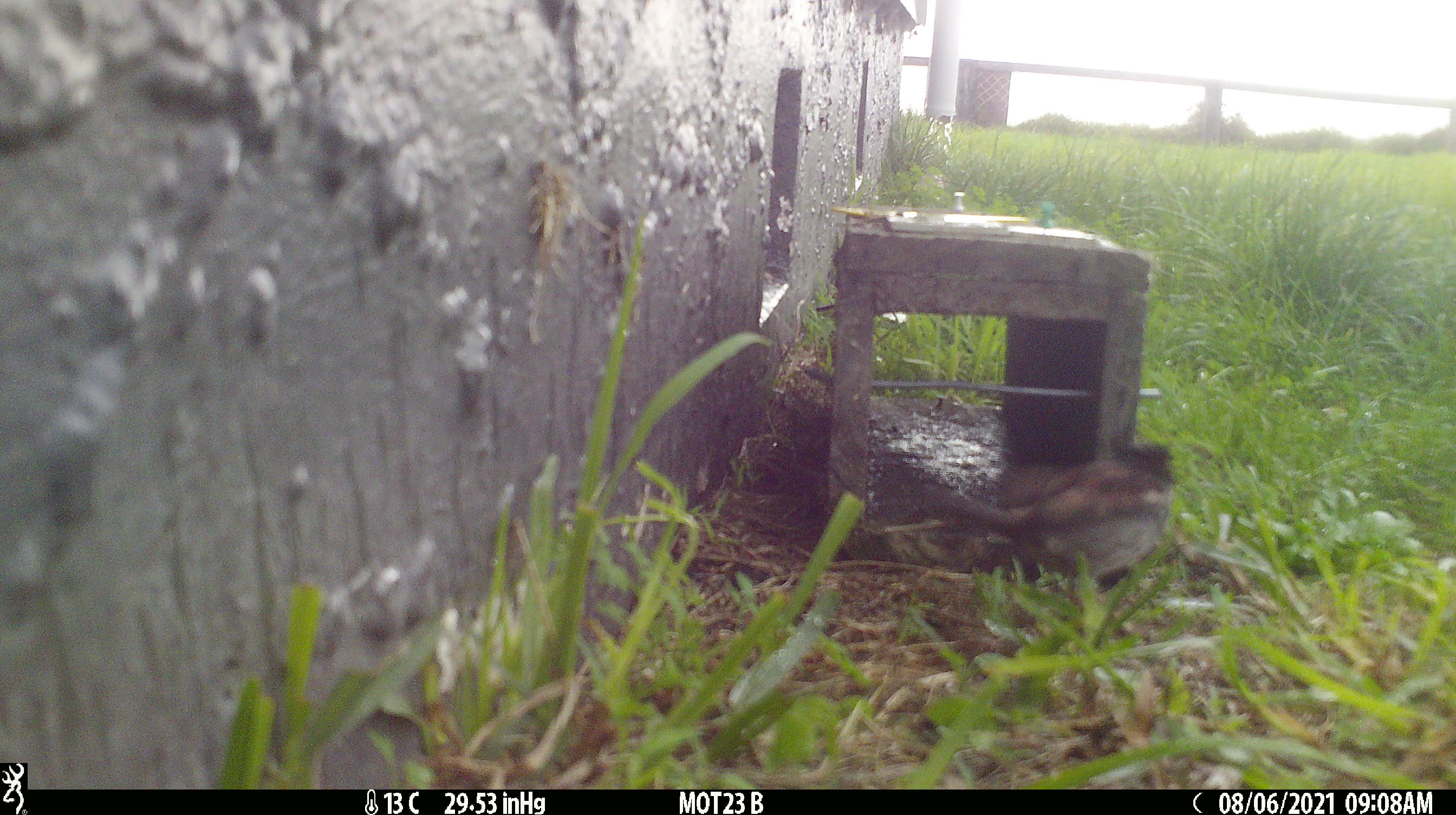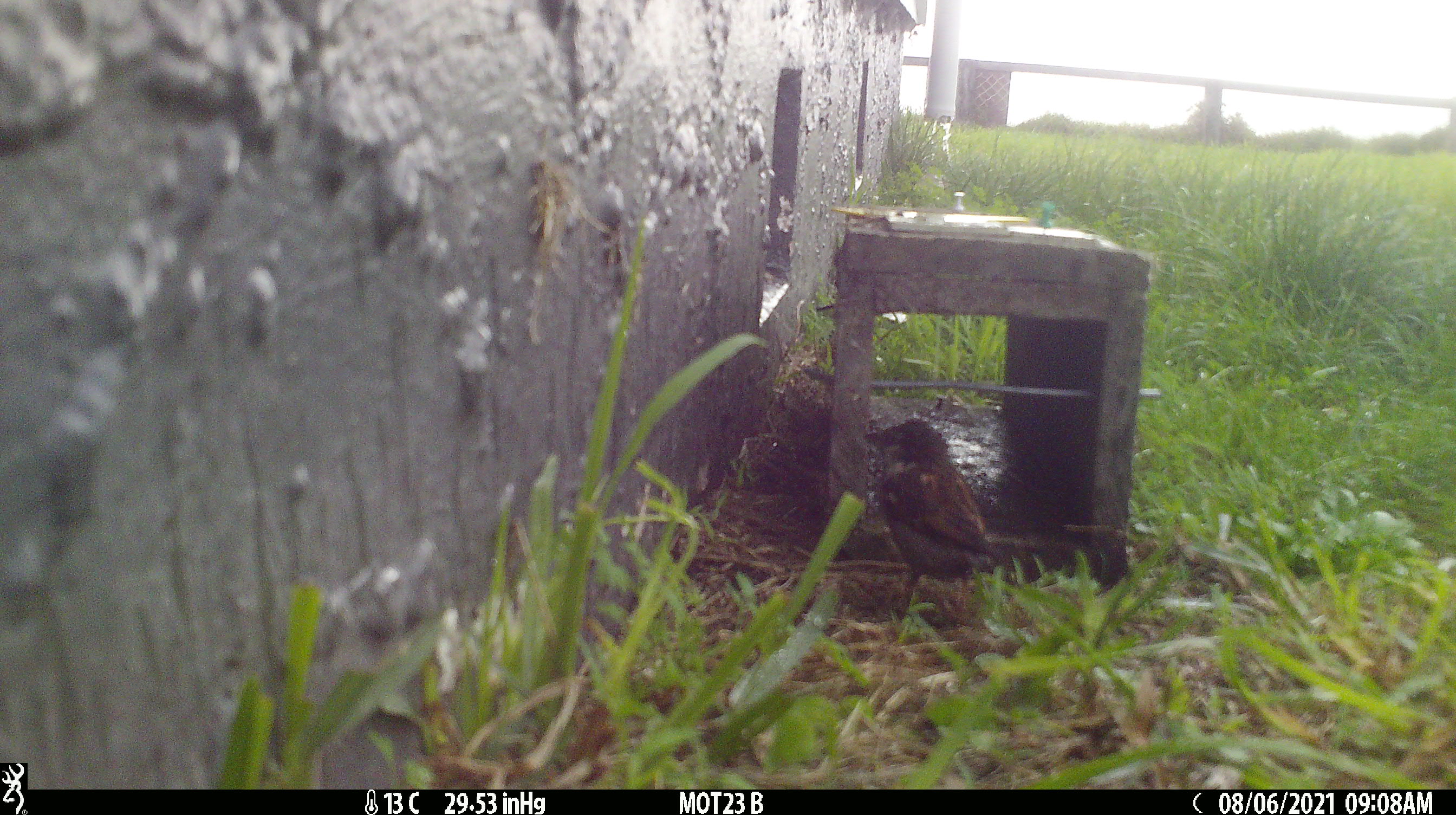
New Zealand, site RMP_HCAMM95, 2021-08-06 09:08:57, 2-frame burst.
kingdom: Animalia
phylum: Chordata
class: Aves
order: Passeriformes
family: Passeridae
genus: Passer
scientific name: Passer domesticus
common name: house sparrow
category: sparrow